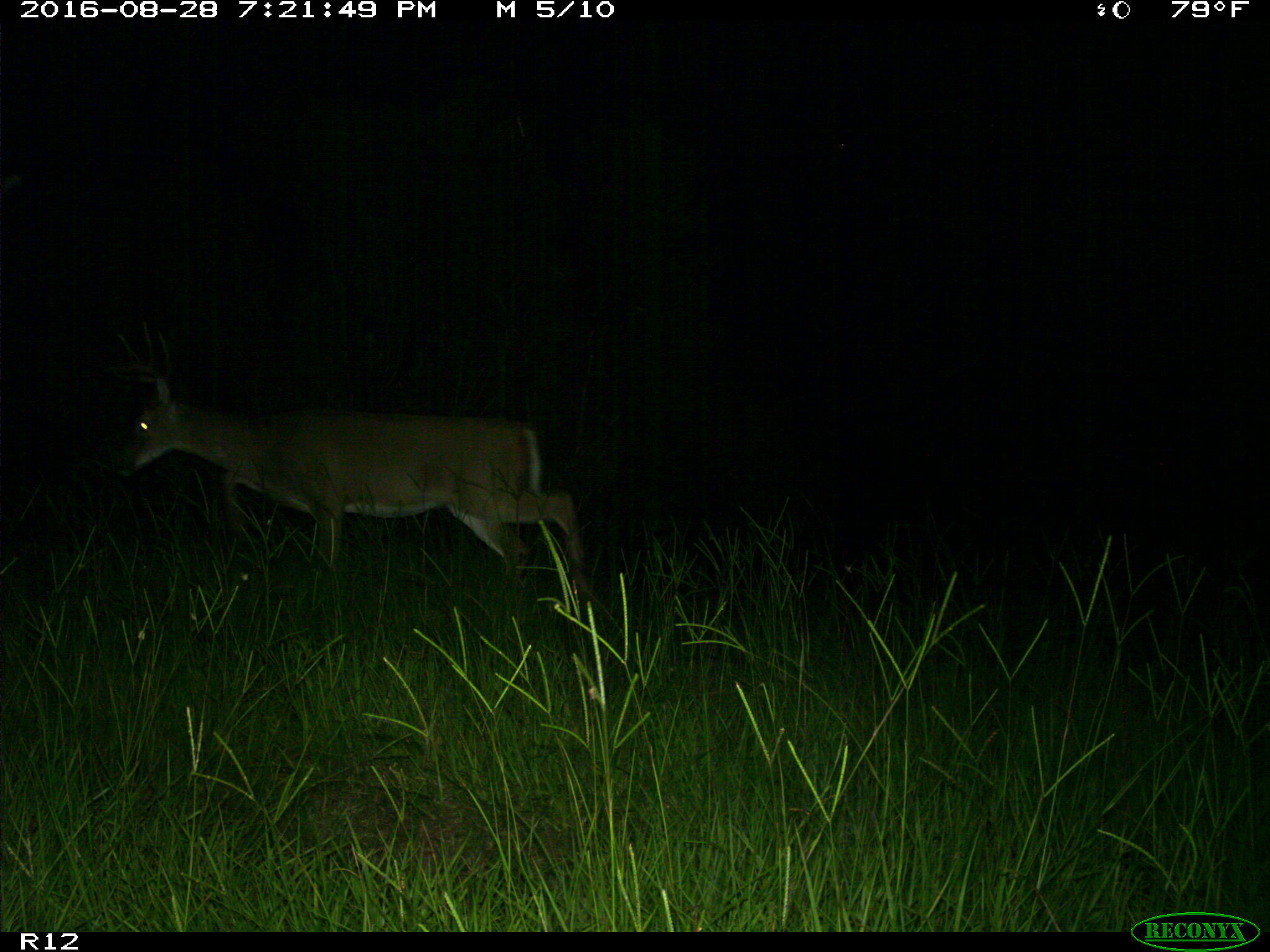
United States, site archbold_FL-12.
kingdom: Animalia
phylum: Chordata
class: Mammalia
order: Artiodactyla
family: Cervidae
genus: Odocoileus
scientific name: Odocoileus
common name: deer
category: unidentified deer